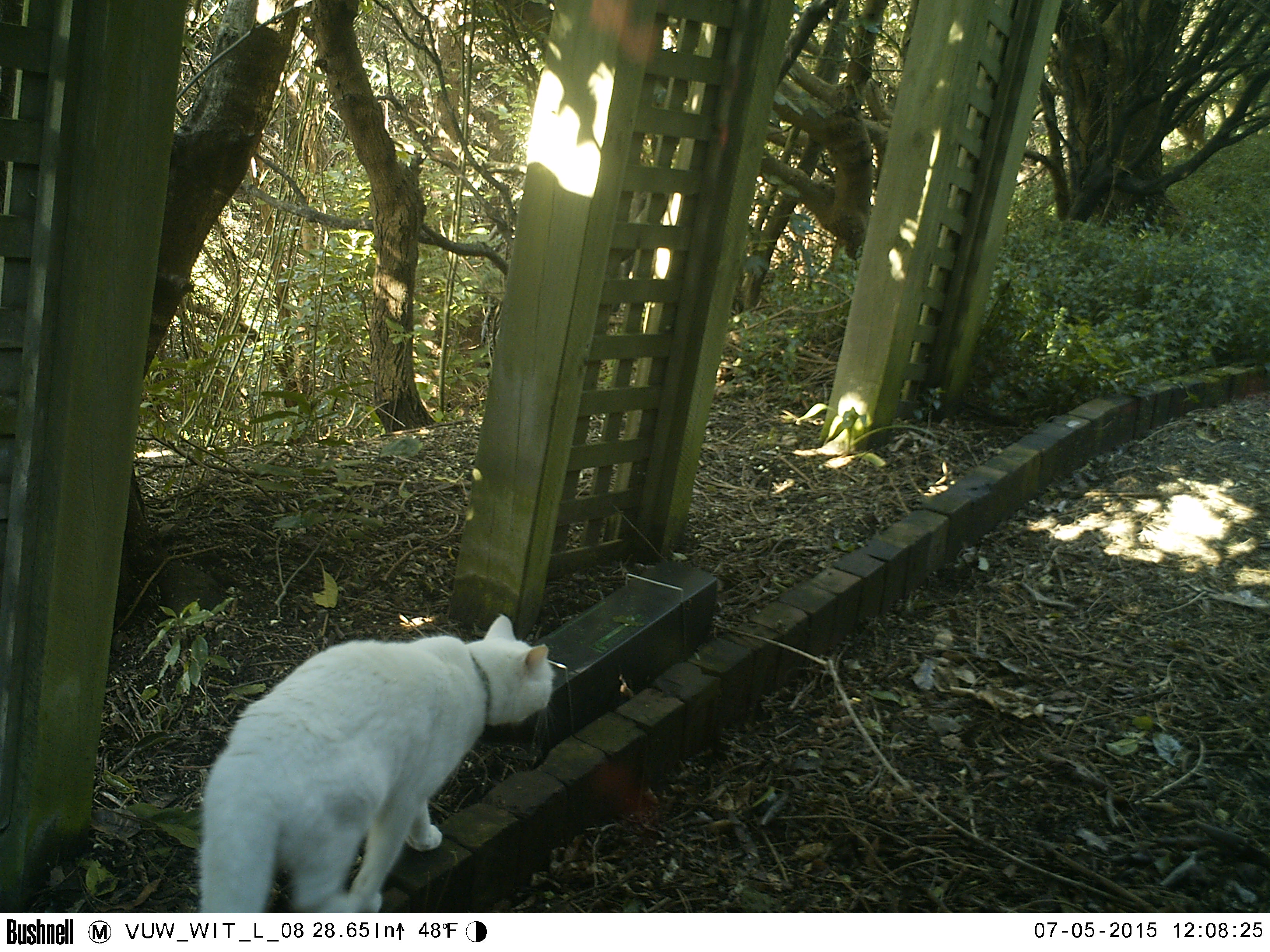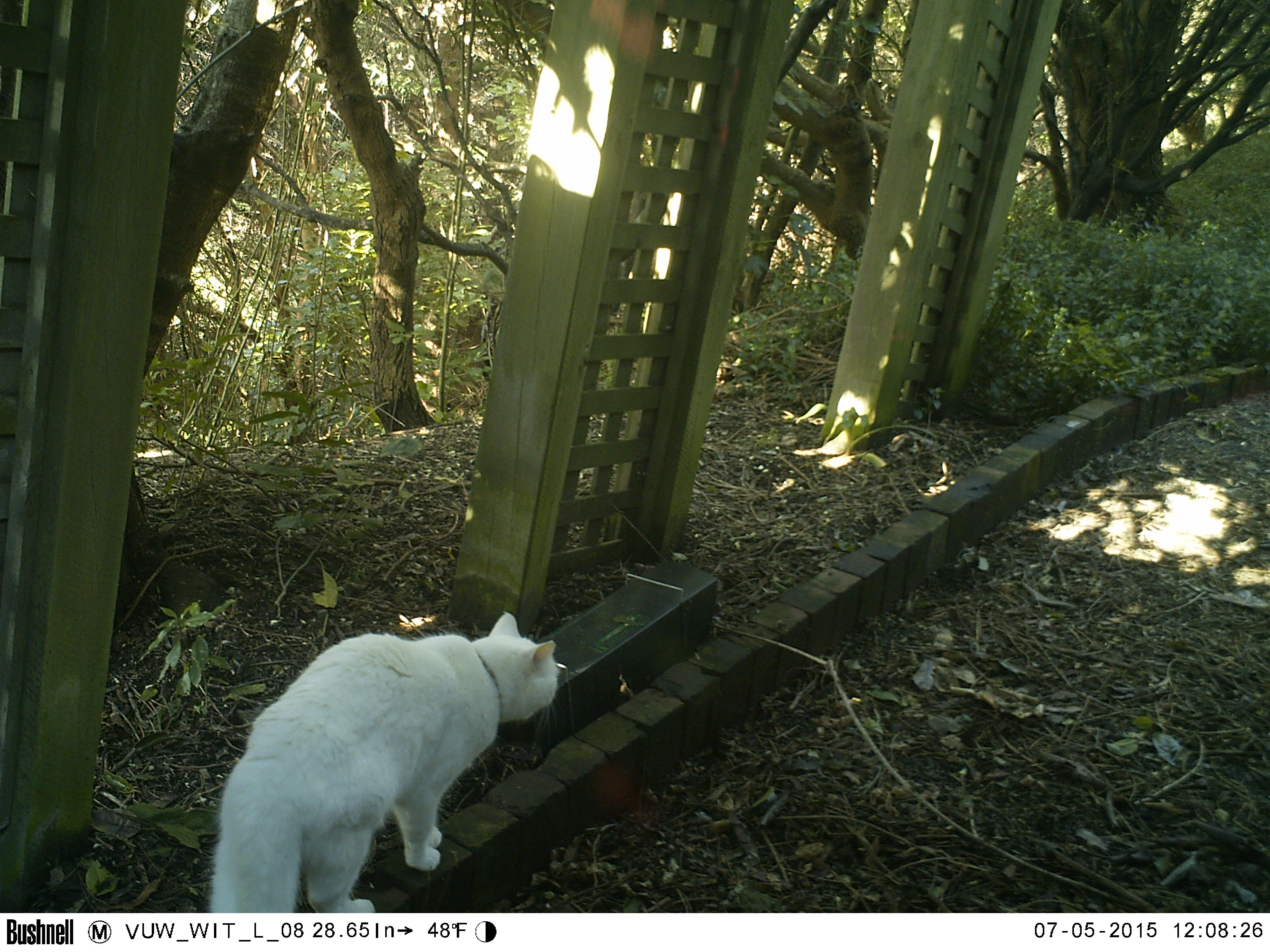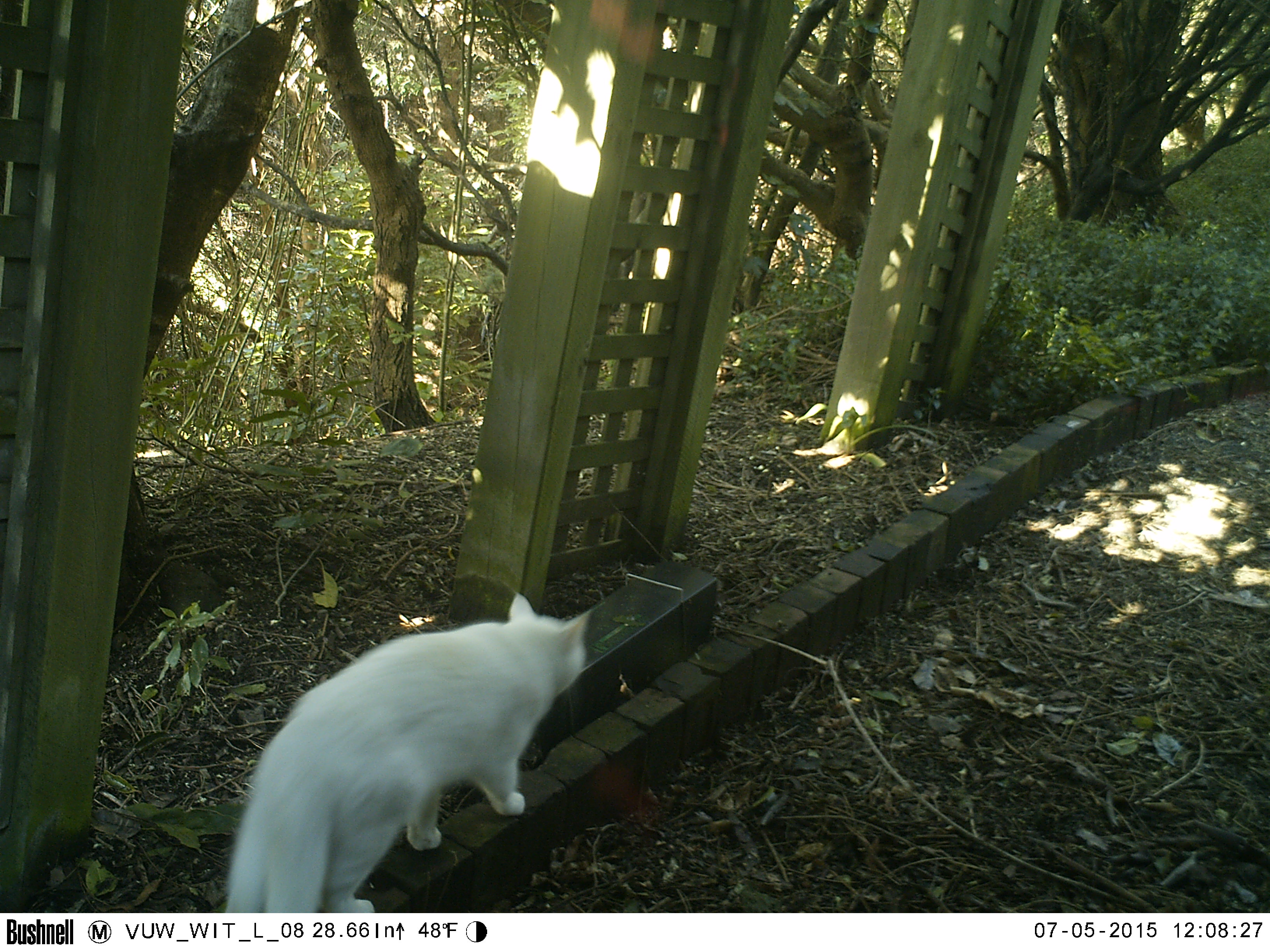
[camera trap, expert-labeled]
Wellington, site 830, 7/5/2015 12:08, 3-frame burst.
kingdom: Animalia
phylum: Chordata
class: Mammalia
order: Carnivora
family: Felidae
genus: Felis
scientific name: Felis catus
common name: cat